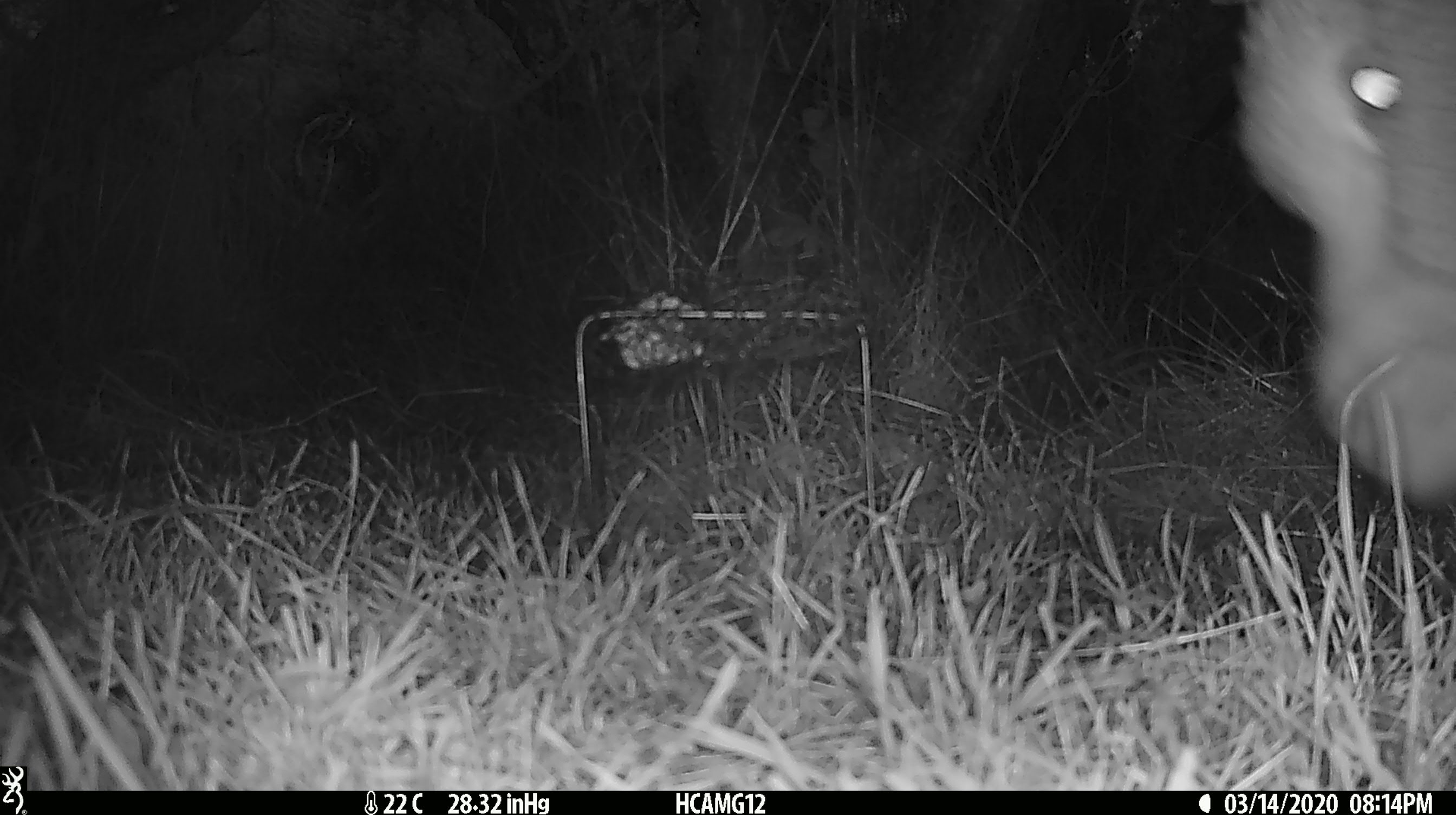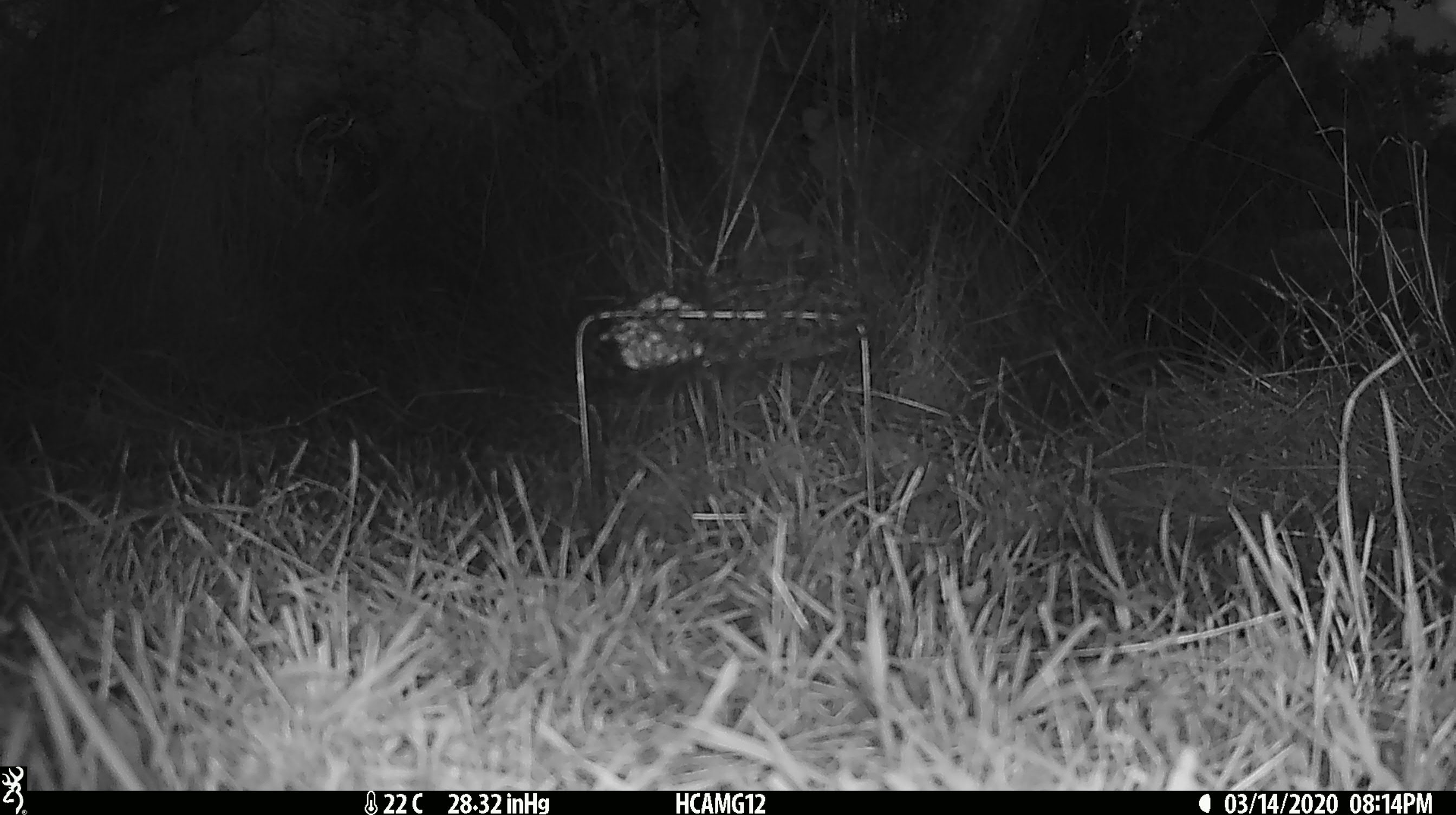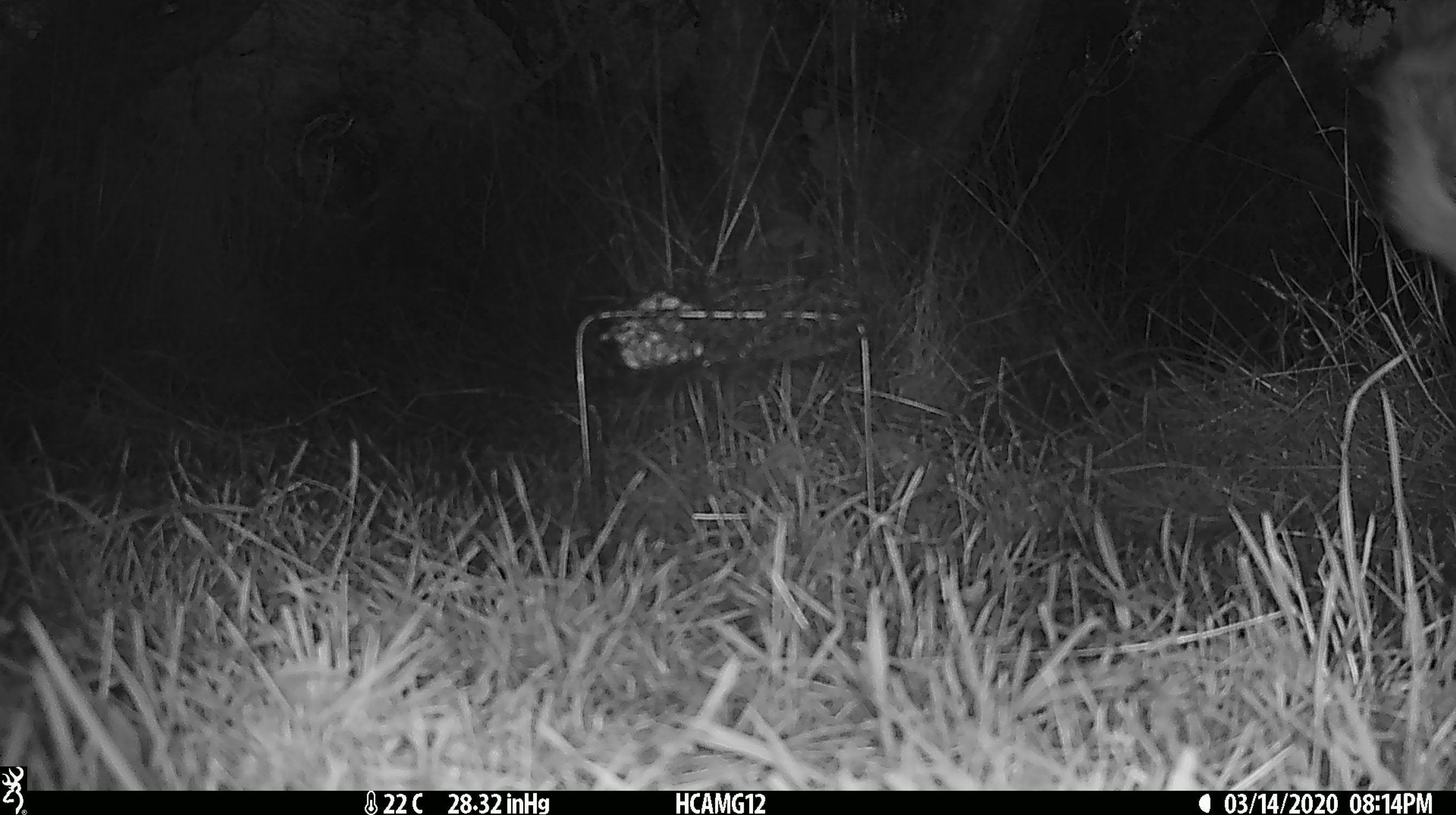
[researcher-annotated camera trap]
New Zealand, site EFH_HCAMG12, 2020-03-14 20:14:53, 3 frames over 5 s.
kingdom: Animalia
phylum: Chordata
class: Mammalia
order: Artiodactyla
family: Bovidae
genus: Ovis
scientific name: Ovis aries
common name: domestic sheep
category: sheep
Sheep (domestic sheep) (Ovis aries).